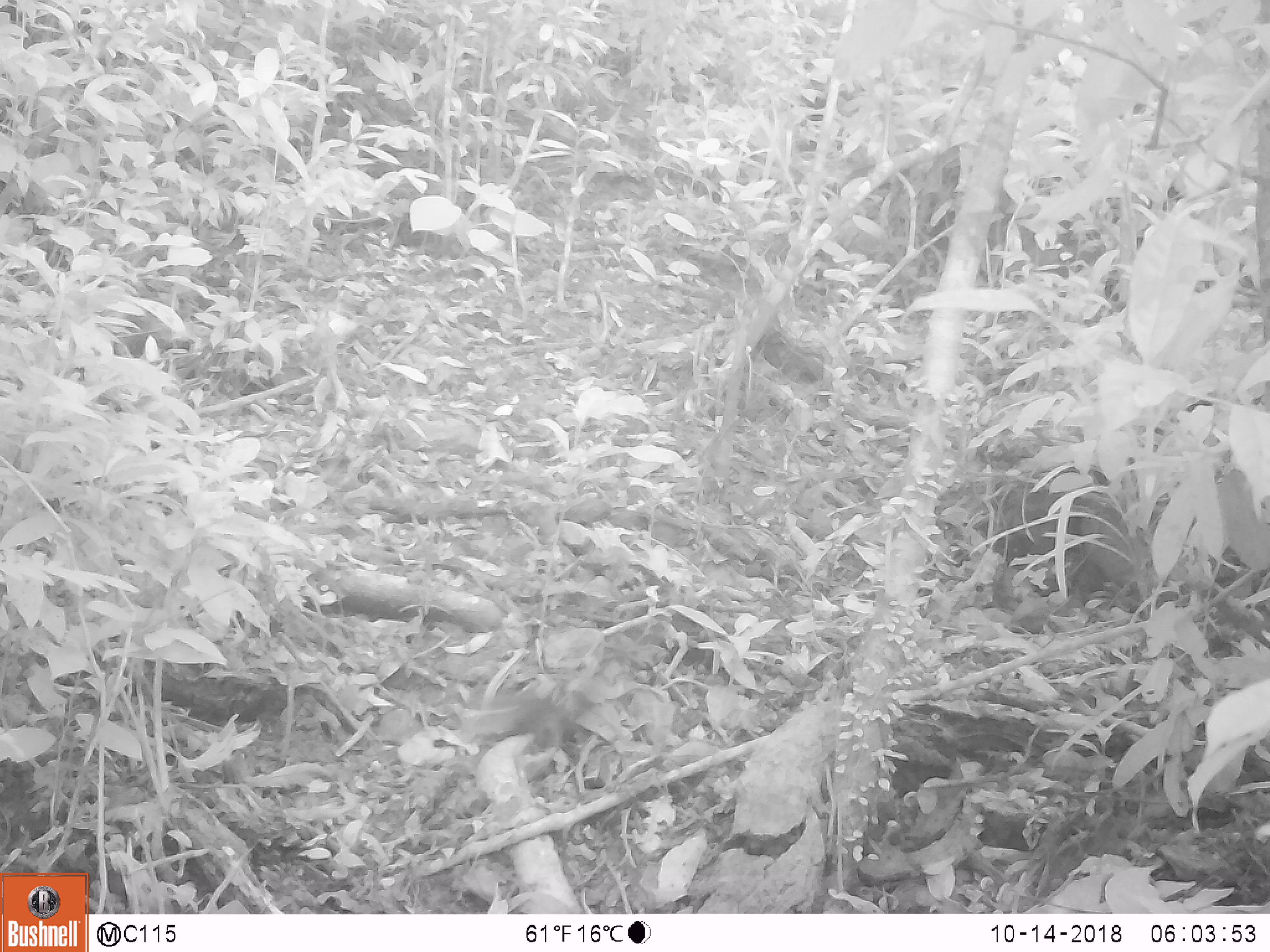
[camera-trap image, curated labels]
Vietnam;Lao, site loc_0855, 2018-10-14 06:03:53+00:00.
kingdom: Animalia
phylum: Chordata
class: Mammalia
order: Rodentia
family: Sciuridae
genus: Dremomys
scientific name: Dremomys rufigenis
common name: red-cheeked squirrel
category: red cheeked squirrel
Red cheeked squirrel (red-cheeked squirrel) (Dremomys rufigenis). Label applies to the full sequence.